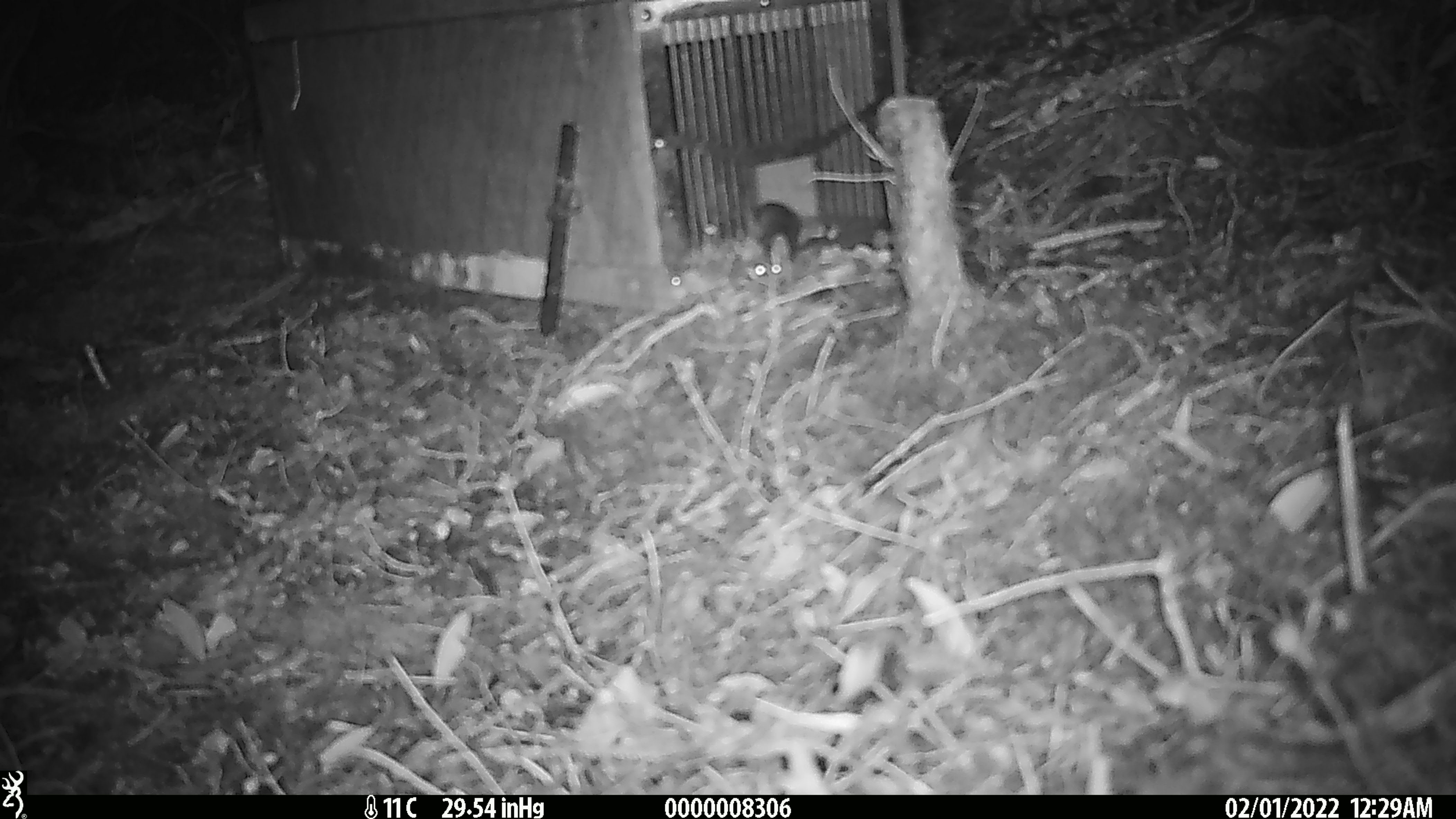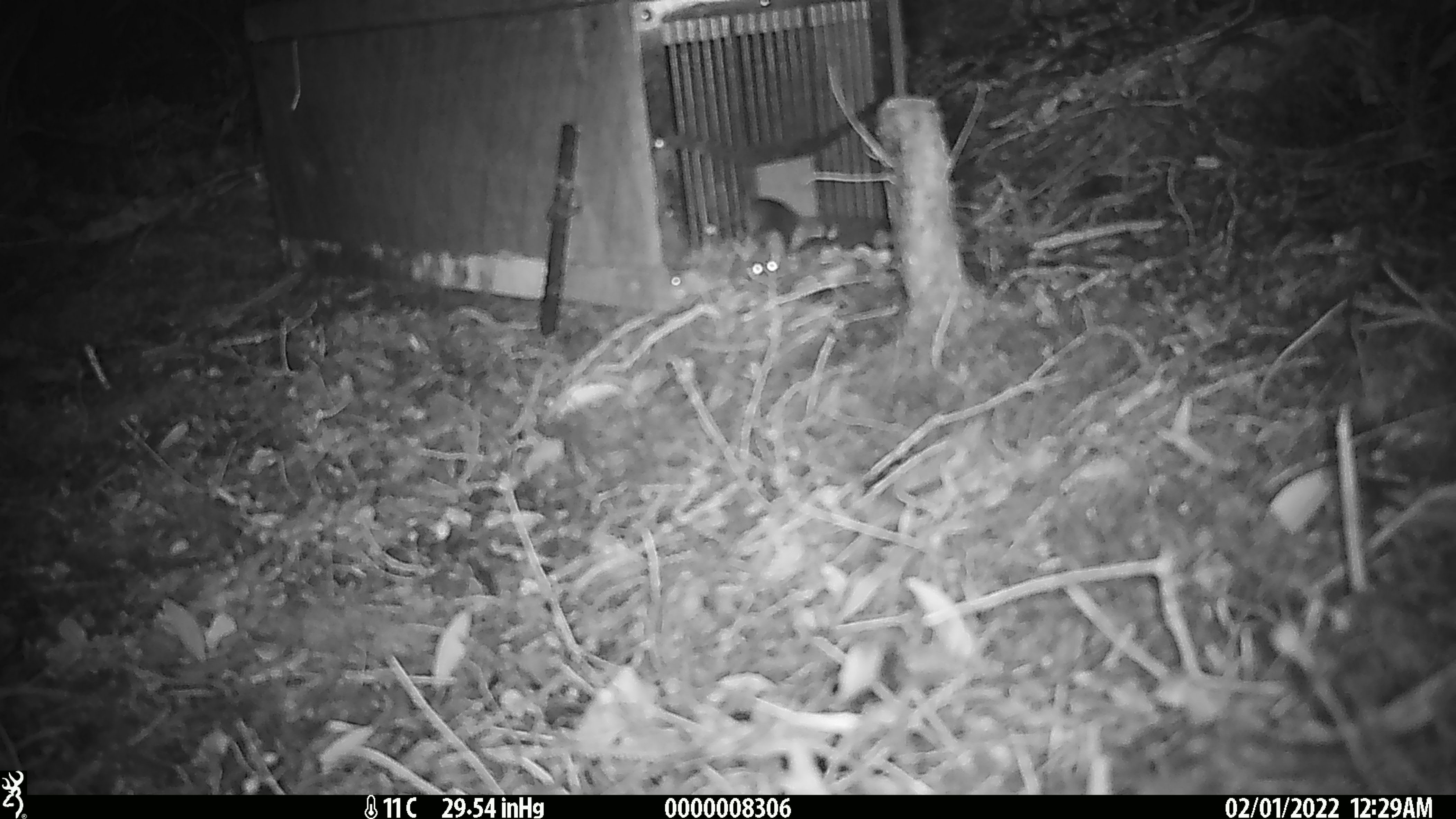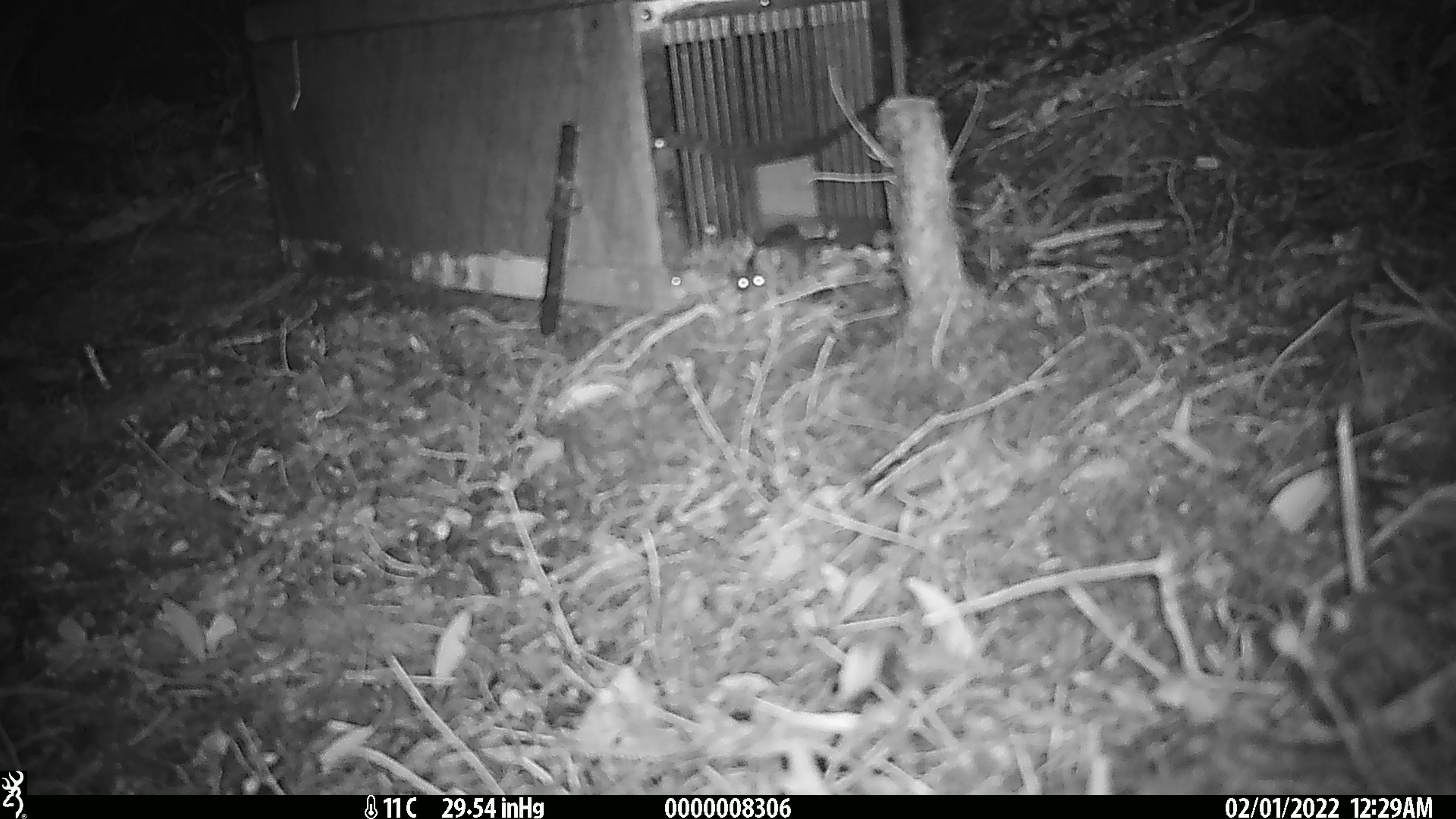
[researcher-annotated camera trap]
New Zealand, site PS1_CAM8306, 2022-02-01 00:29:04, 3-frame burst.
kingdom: Animalia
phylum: Chordata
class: Mammalia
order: Rodentia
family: Muridae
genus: Mus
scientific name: Mus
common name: mouse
Mouse (Mus).